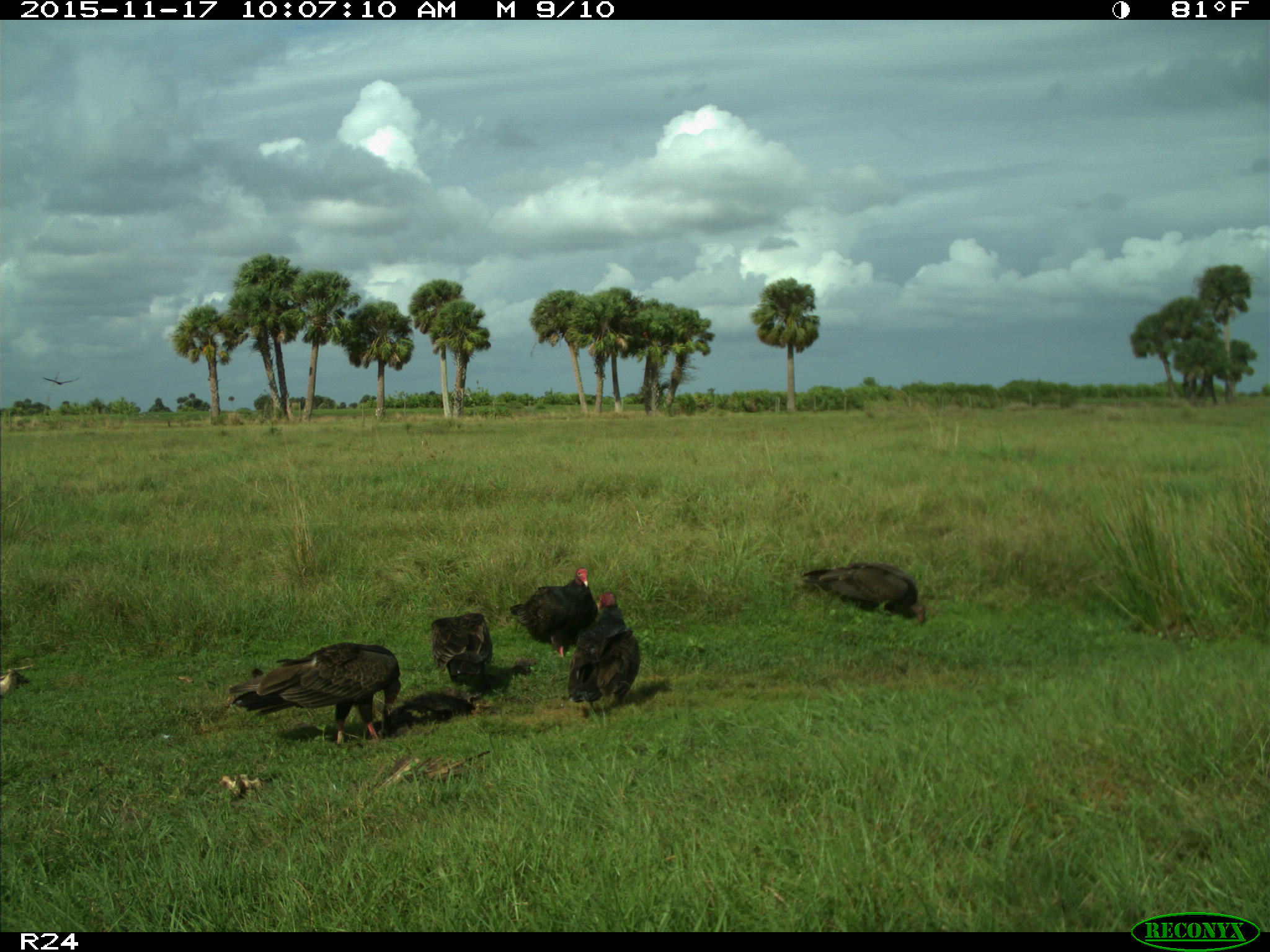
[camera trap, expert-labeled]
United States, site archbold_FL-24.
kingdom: Animalia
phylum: Chordata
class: Aves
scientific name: Aves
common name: birds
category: unidentified bird